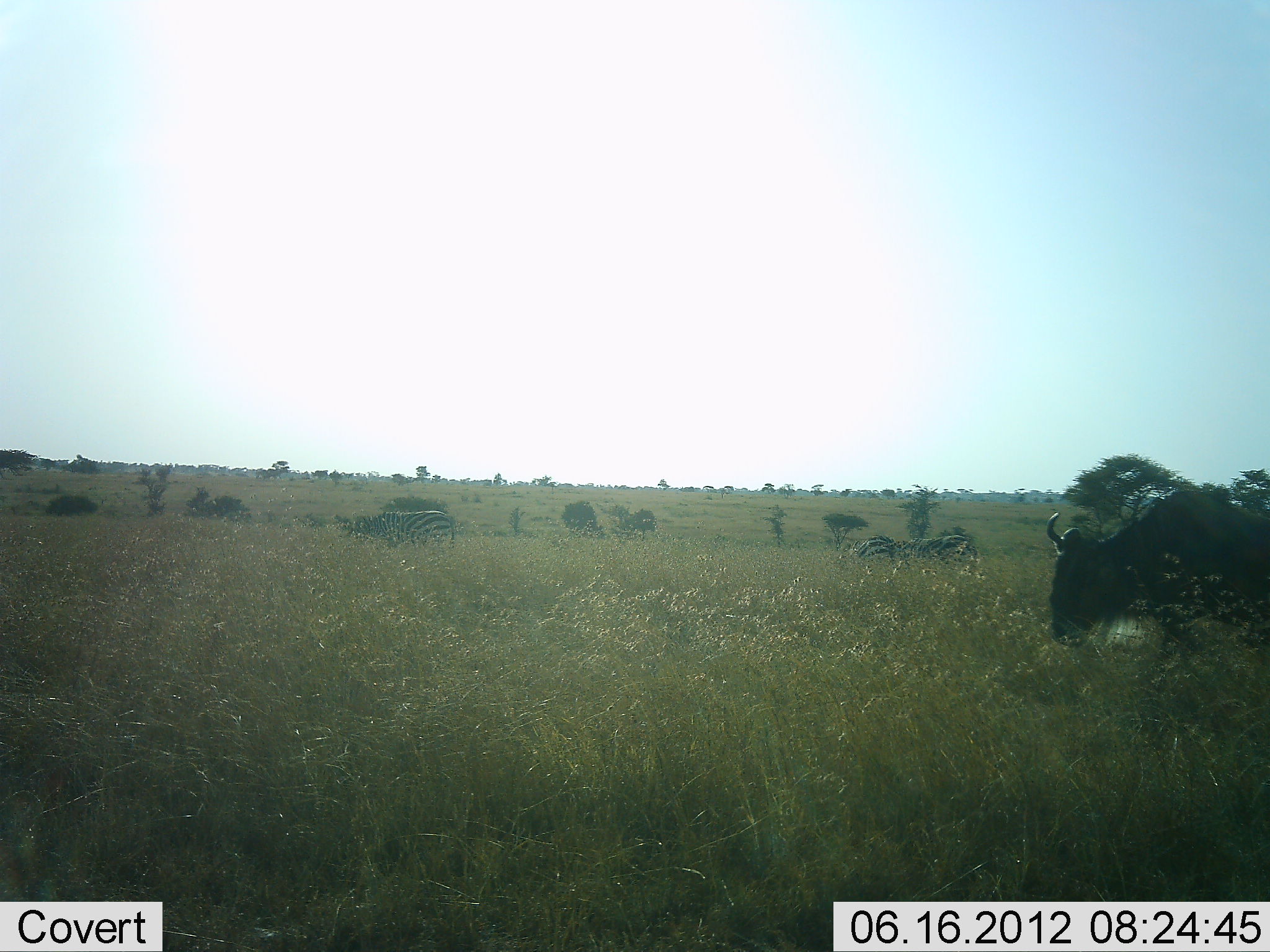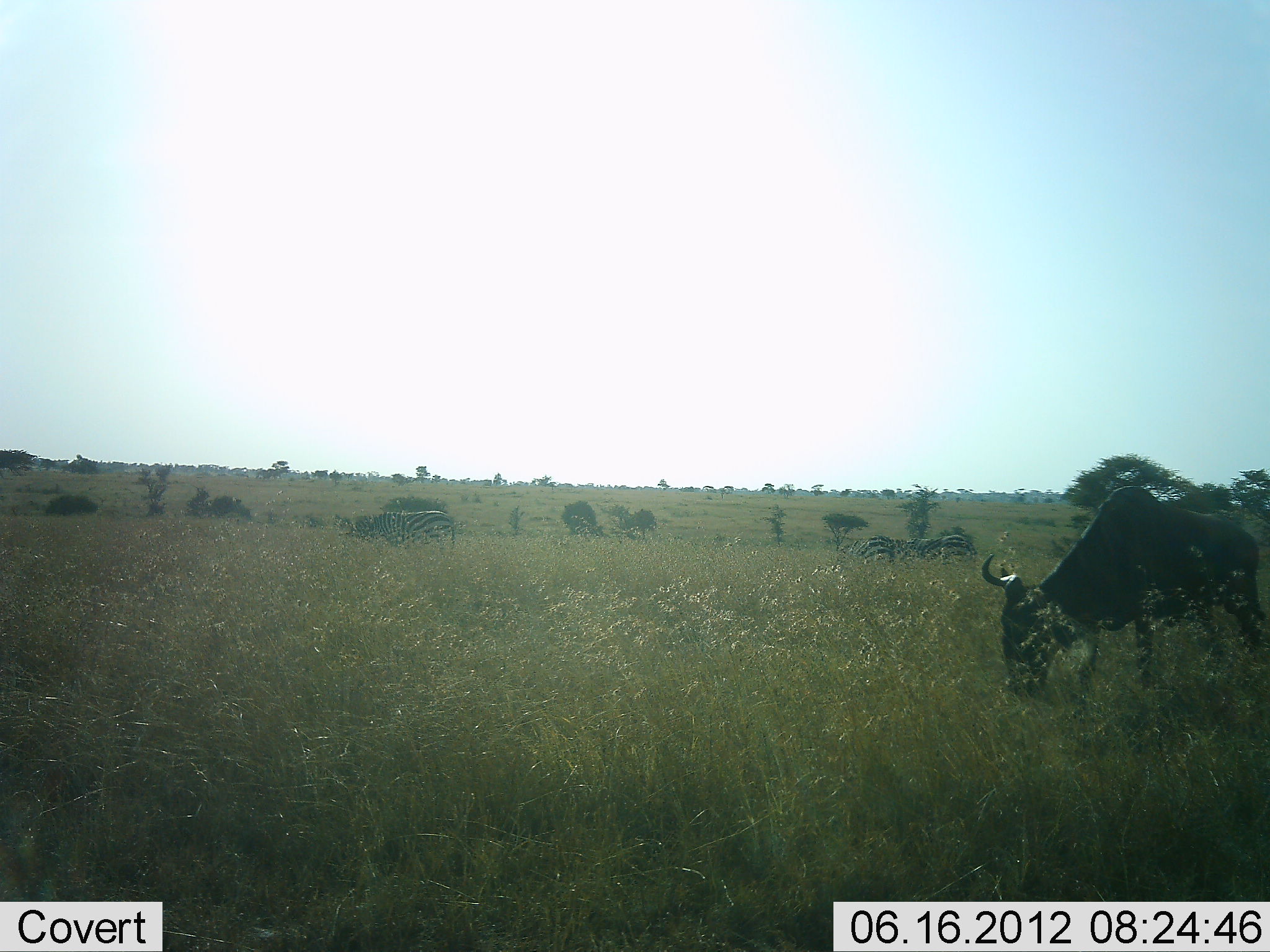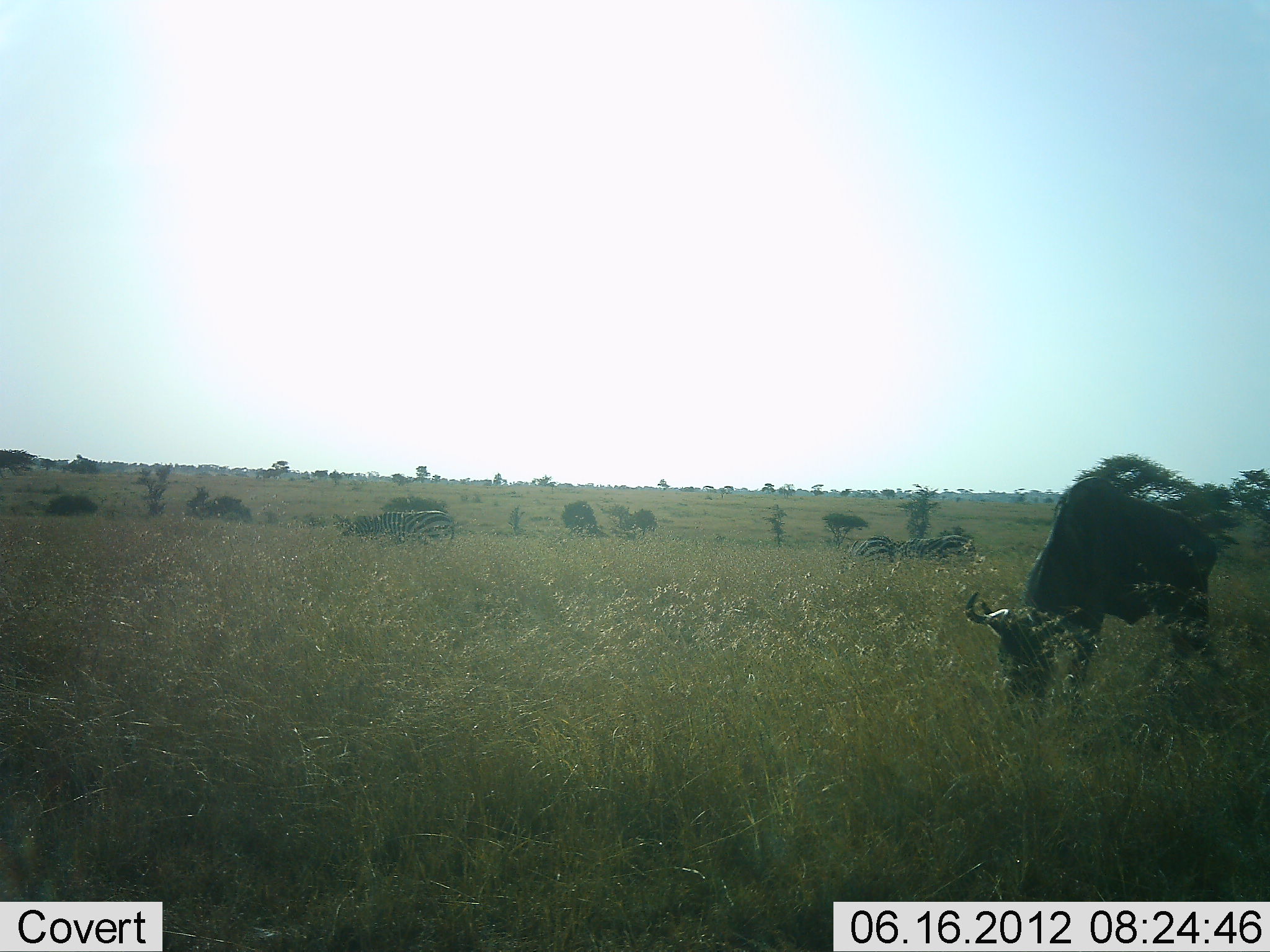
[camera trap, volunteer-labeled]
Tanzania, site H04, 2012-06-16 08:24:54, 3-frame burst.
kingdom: Animalia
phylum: Chordata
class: Mammalia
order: Artiodactyla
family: Bovidae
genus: Connochaetes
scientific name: Connochaetes taurinus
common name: blue wildebeest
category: wildebeest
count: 1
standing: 11%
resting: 0%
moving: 32%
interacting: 0%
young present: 0%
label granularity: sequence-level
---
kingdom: Animalia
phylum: Chordata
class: Mammalia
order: Perissodactyla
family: Equidae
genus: Equus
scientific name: Equus quagga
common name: plains zebra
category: zebra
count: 2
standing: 20%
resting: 10%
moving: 0%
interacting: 0%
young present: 0%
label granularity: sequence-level